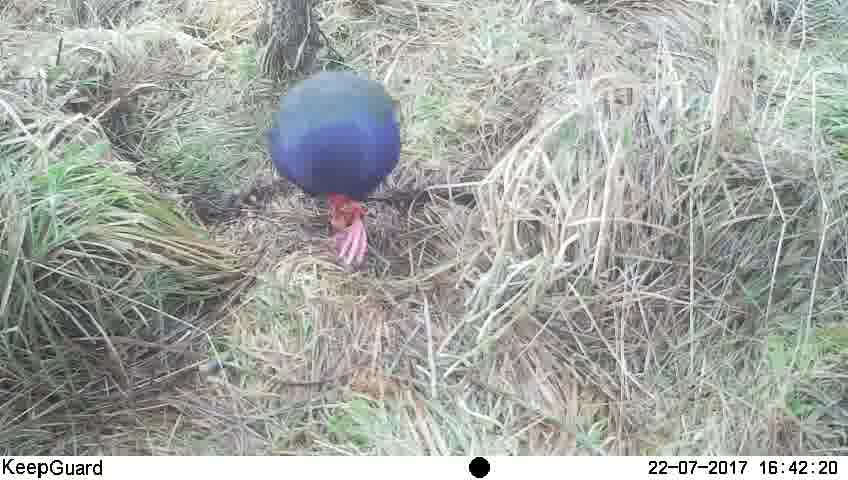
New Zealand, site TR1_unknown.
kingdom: Animalia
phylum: Chordata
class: Aves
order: Gruiformes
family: Rallidae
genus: Porphyrio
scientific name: Porphyrio mantelli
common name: takahe